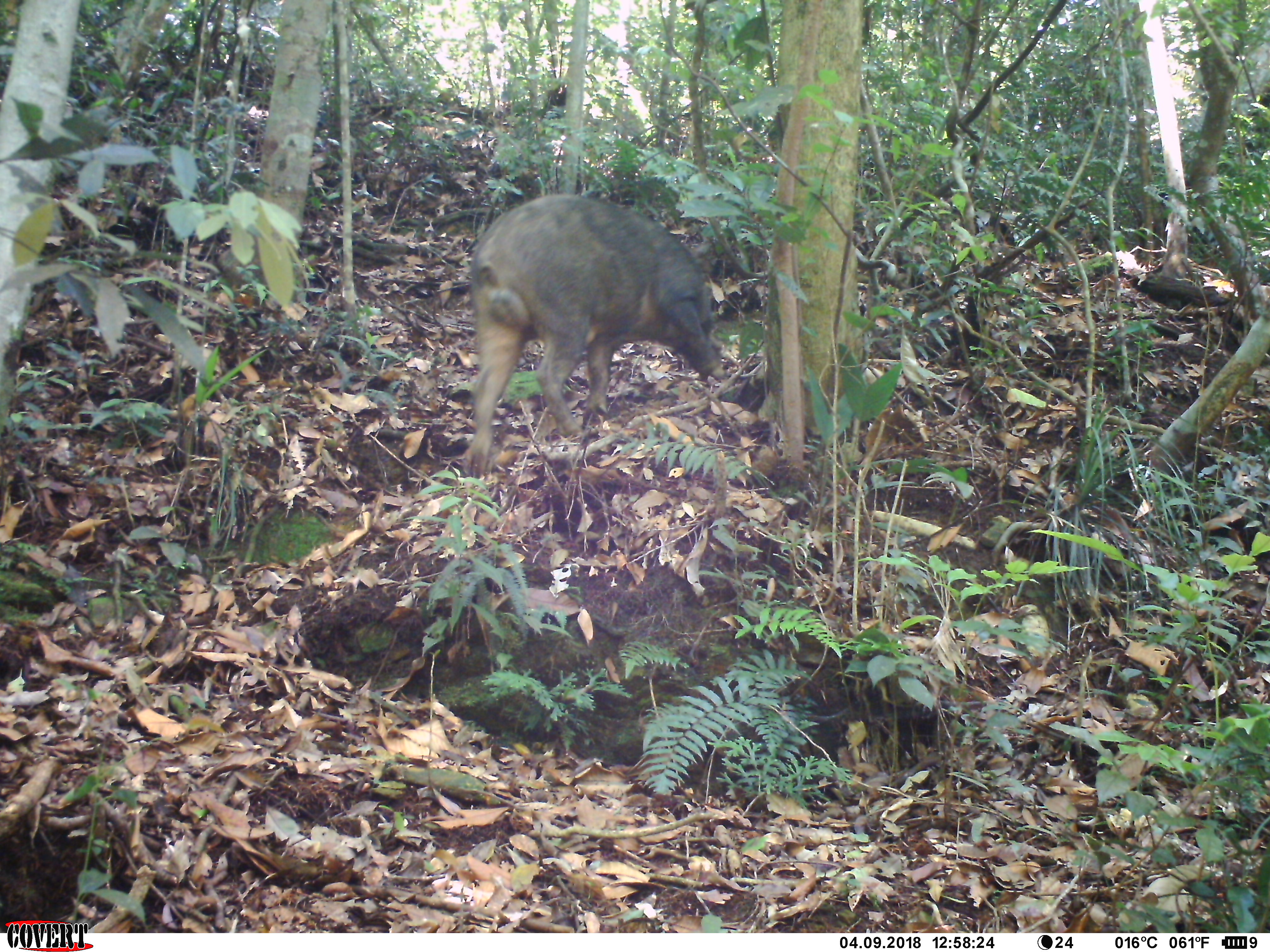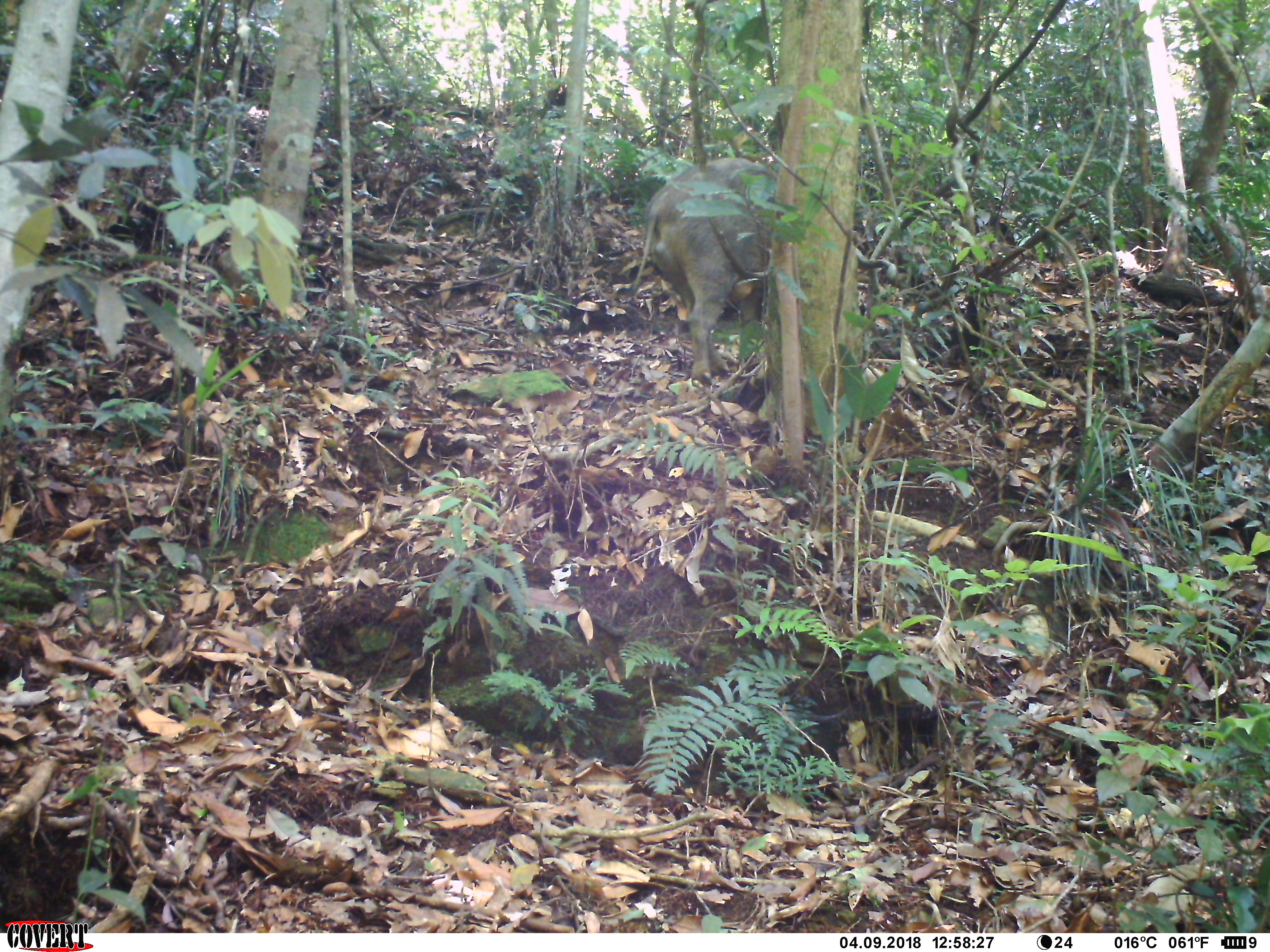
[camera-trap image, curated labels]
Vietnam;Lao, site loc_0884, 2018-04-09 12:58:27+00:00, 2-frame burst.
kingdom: Animalia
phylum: Chordata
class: Mammalia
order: Artiodactyla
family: Suidae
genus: Sus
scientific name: Sus scrofa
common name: eurasian wild pig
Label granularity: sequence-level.